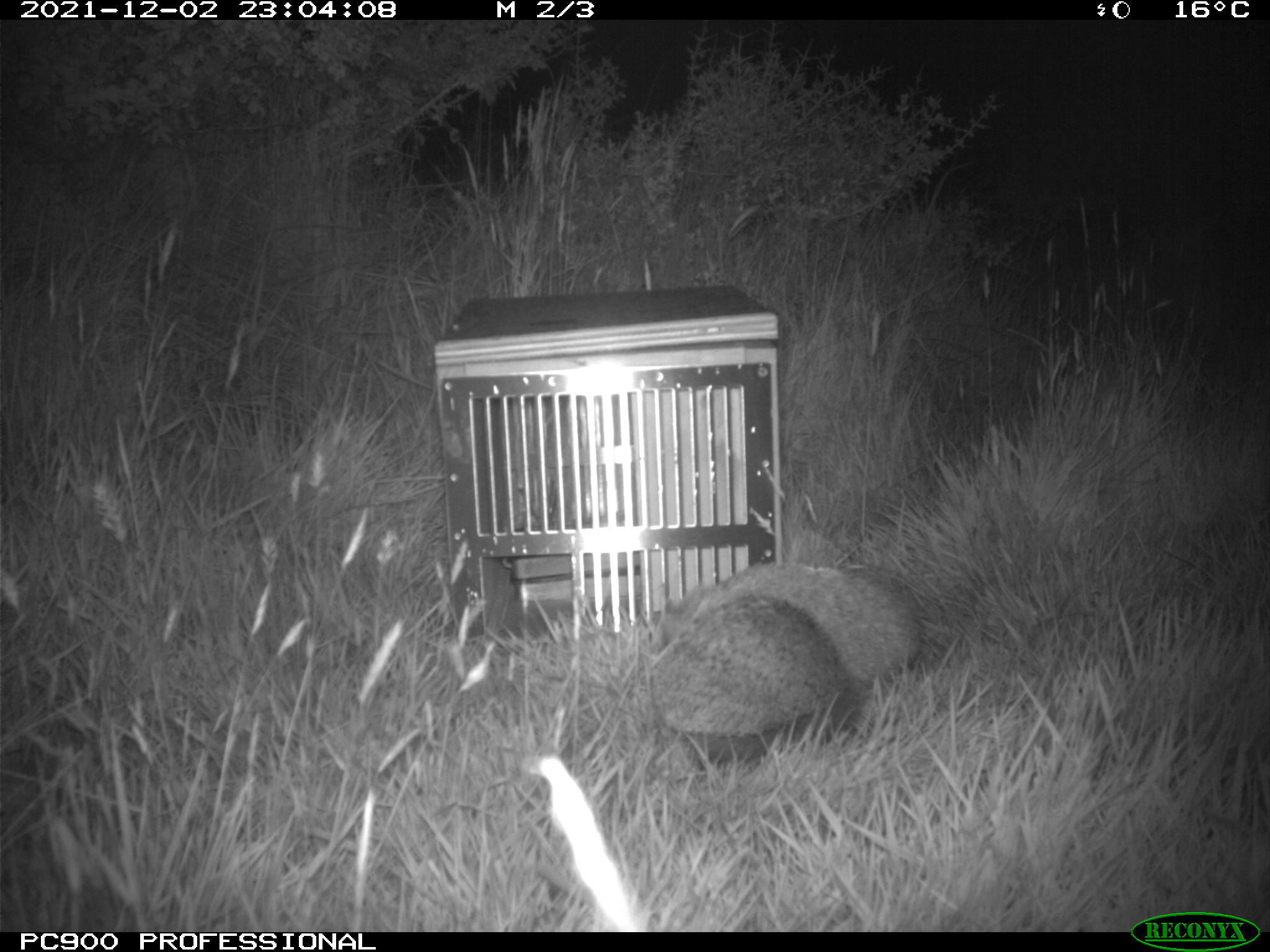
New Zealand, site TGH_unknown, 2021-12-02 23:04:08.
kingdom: Animalia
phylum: Chordata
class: Mammalia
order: Eulipotyphla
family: Erinaceidae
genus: Erinaceus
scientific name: Erinaceus europaeus europaeus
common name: european hedgehog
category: hedgehog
Hedgehog (european hedgehog) (Erinaceus europaeus europaeus).